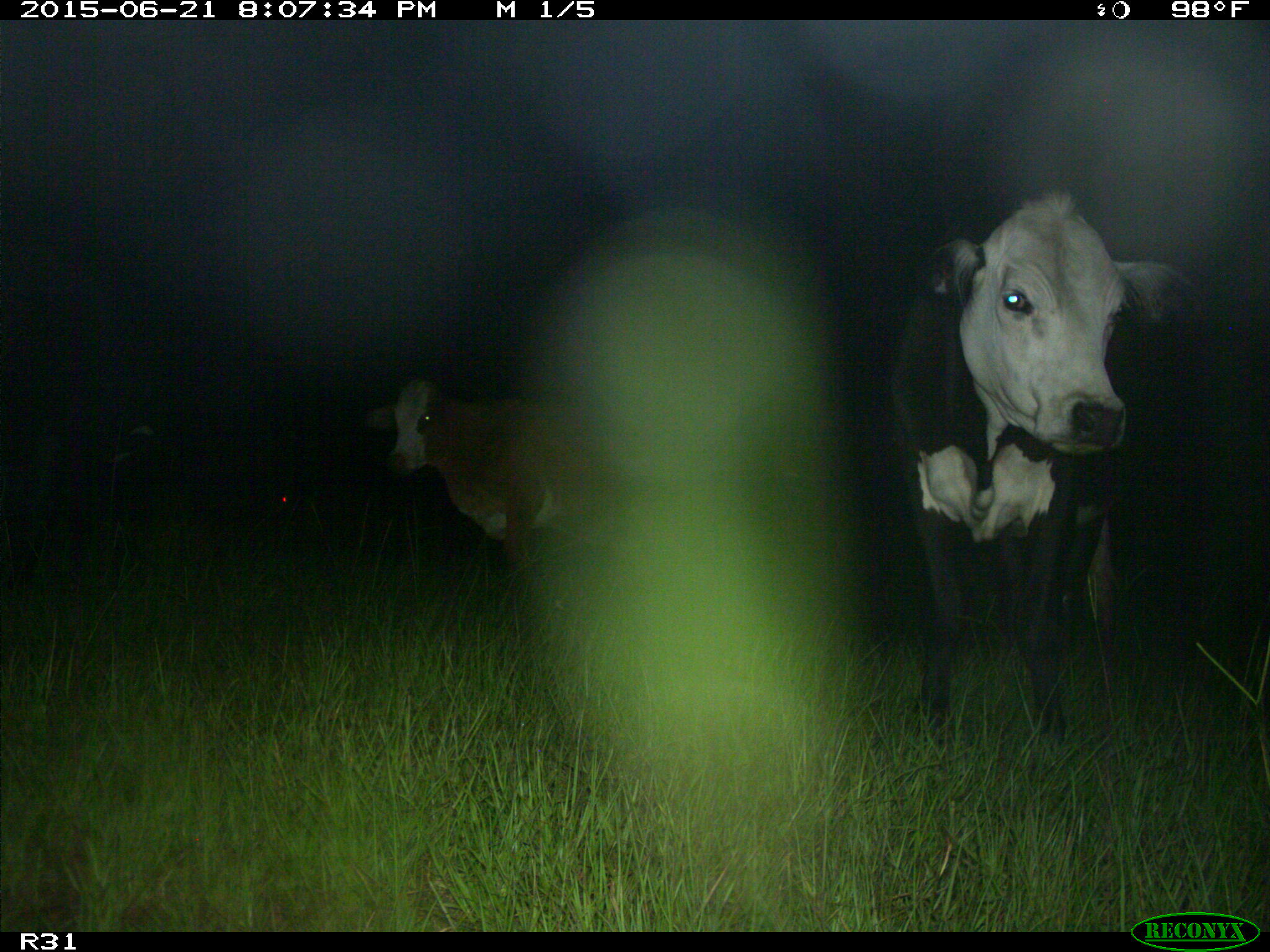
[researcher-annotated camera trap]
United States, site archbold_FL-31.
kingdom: Animalia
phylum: Chordata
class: Mammalia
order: Artiodactyla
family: Bovidae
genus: Bos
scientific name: Bos taurus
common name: domestic cow